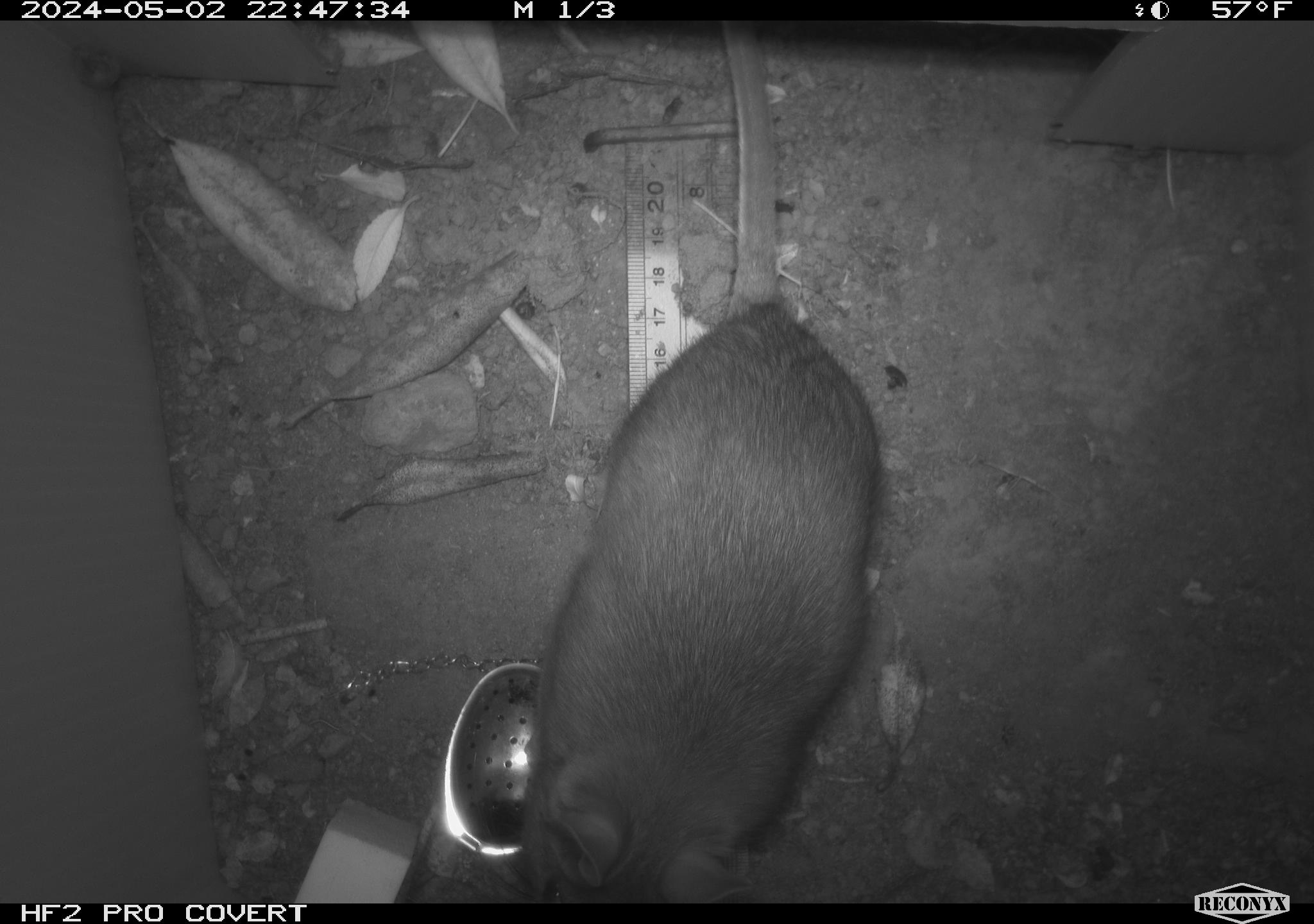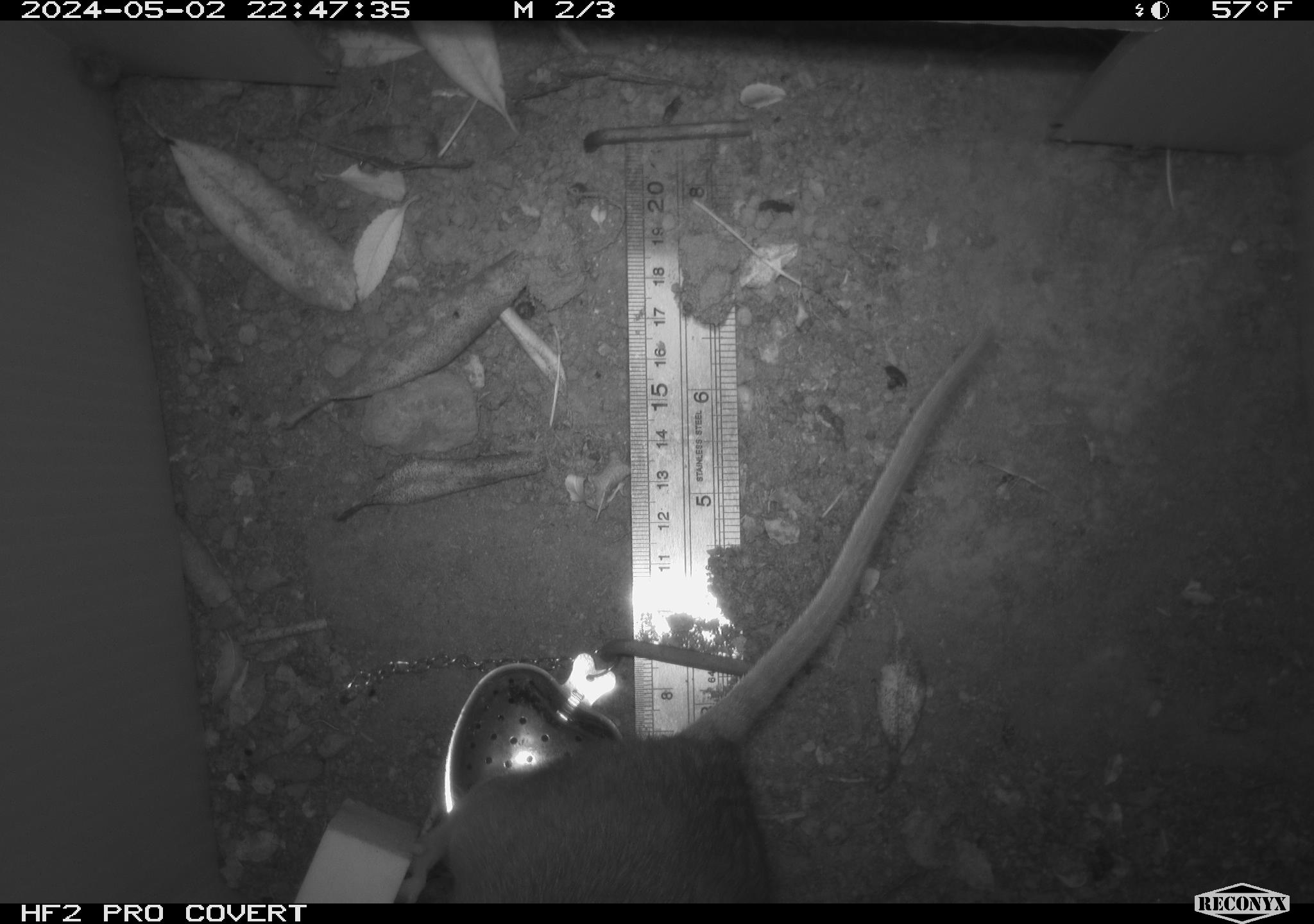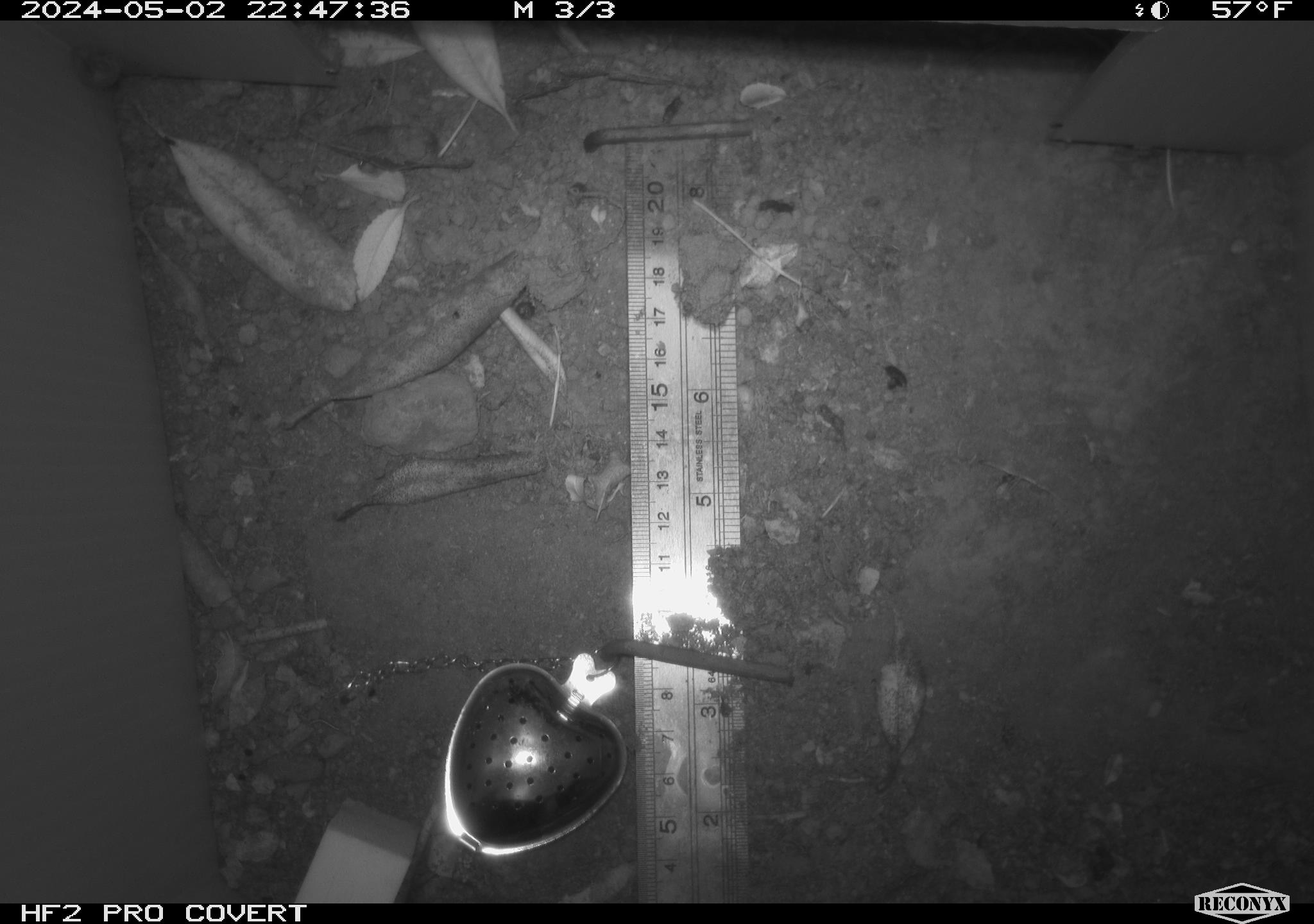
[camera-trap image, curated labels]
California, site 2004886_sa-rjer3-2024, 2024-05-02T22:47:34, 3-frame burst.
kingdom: Animalia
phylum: Chordata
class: Mammalia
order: Rodentia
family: Cricetidae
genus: Neotoma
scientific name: Neotoma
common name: pack rat or woodrat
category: neotoma species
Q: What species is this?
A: Neotoma species (pack rat or woodrat) (Neotoma).